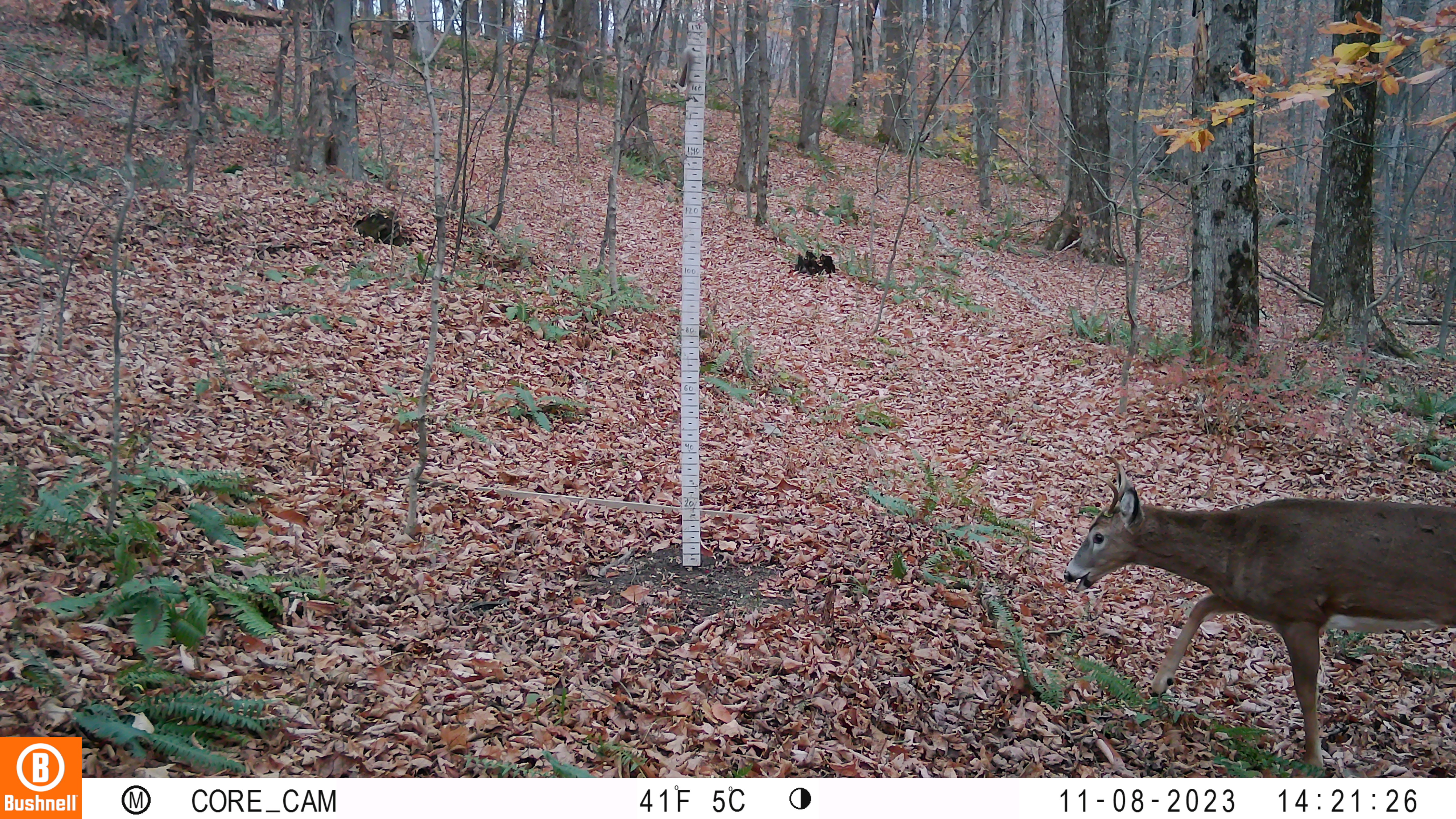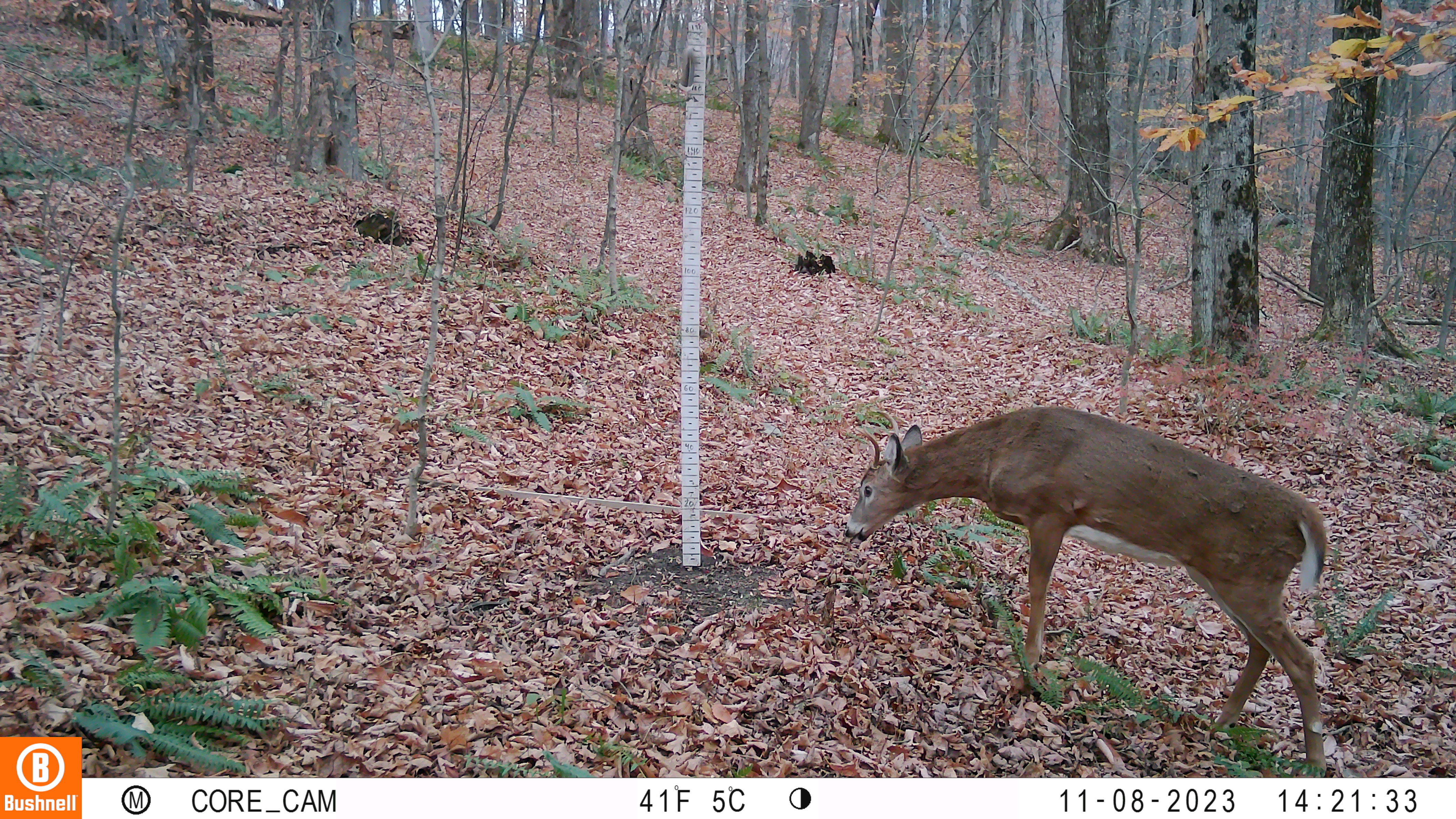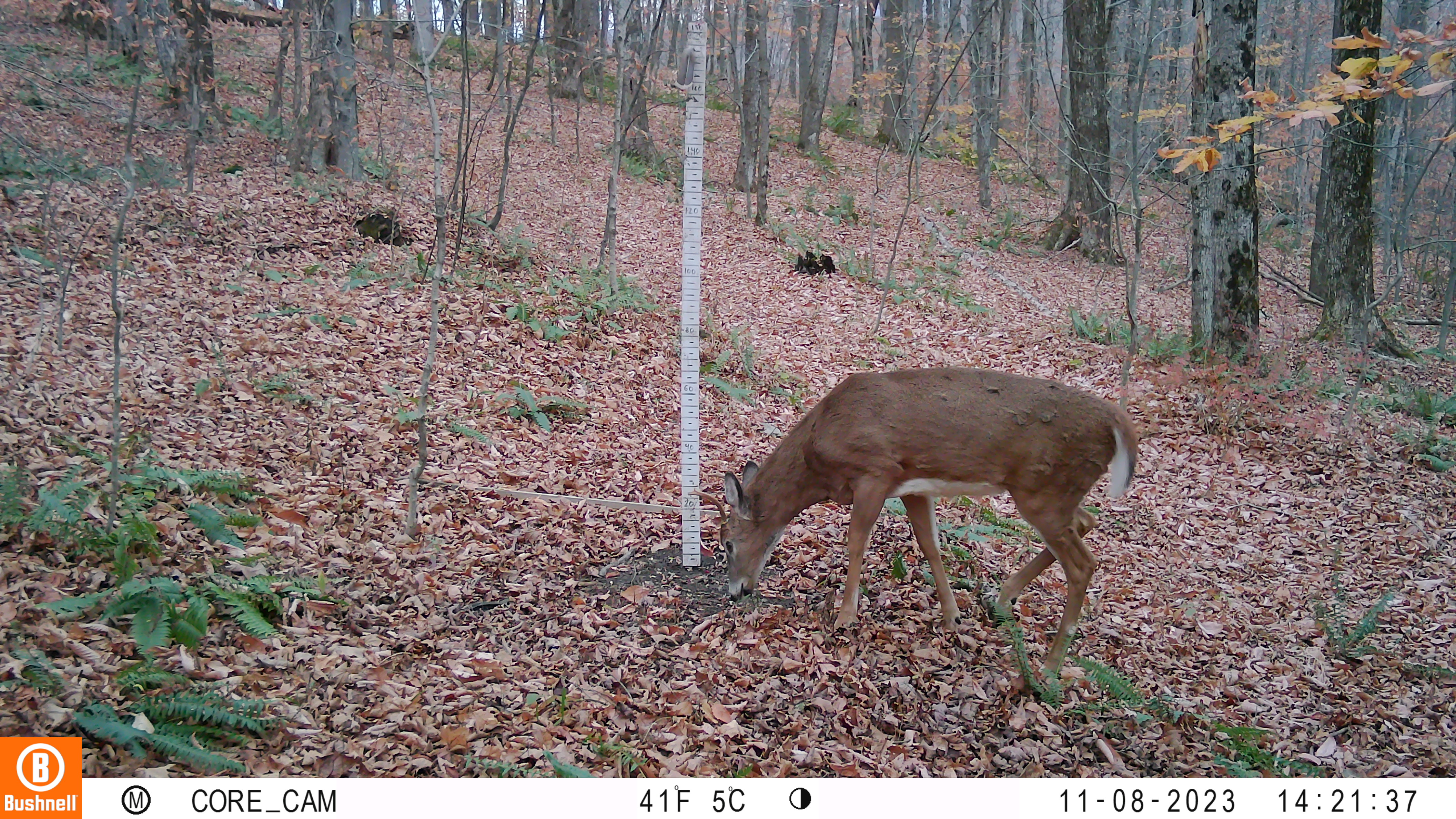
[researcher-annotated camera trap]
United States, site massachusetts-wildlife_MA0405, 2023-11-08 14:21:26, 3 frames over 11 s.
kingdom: Animalia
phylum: Chordata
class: Mammalia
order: Artiodactyla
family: Cervidae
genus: Odocoileus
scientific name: Odocoileus virginianus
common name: white-tailed deer